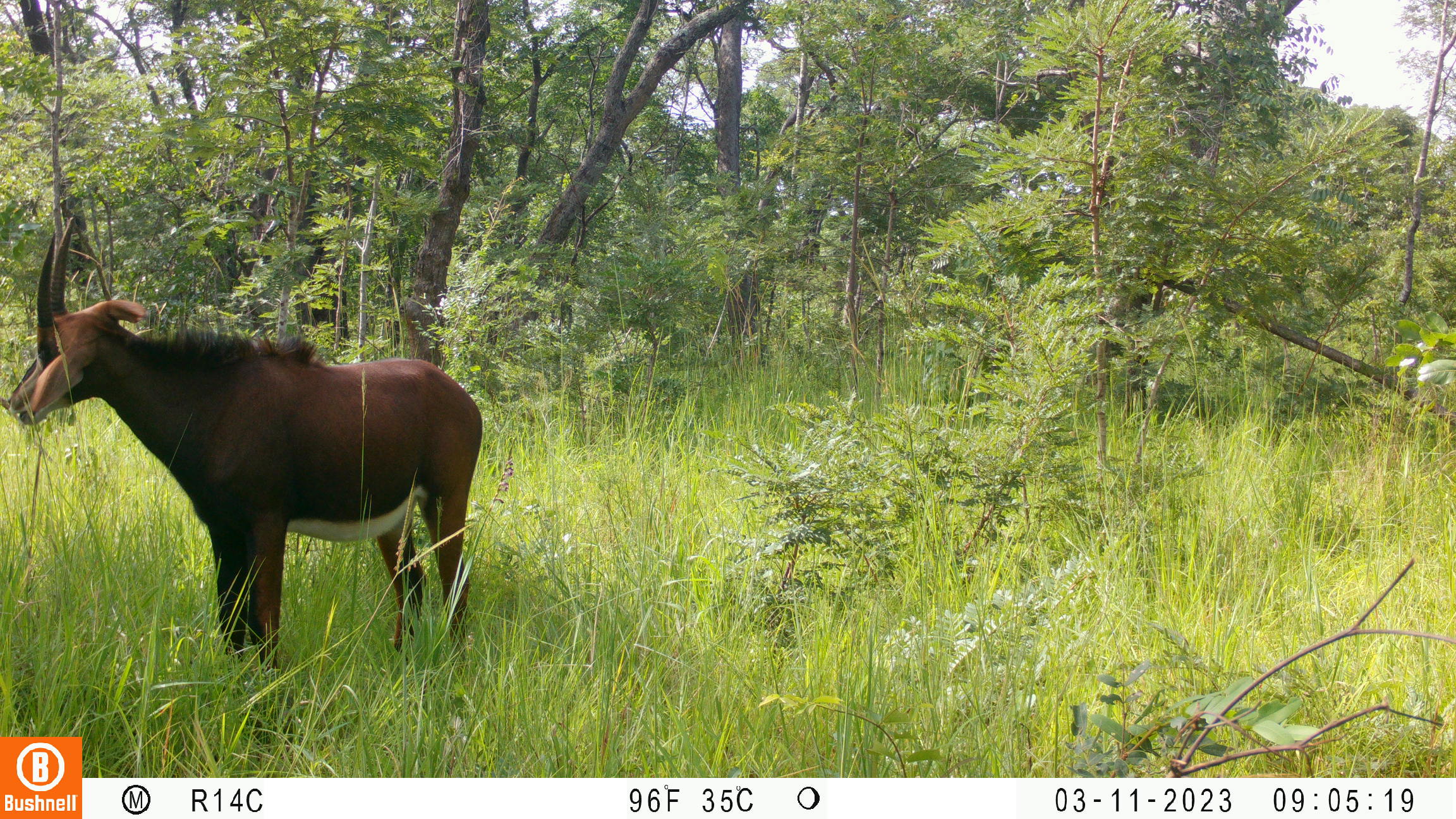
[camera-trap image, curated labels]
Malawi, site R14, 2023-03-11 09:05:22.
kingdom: Animalia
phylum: Chordata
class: Mammalia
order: Artiodactyla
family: Bovidae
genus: Hippotragus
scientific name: Hippotragus niger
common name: sable antelope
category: sable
Sable (sable antelope) (Hippotragus niger), count 1.